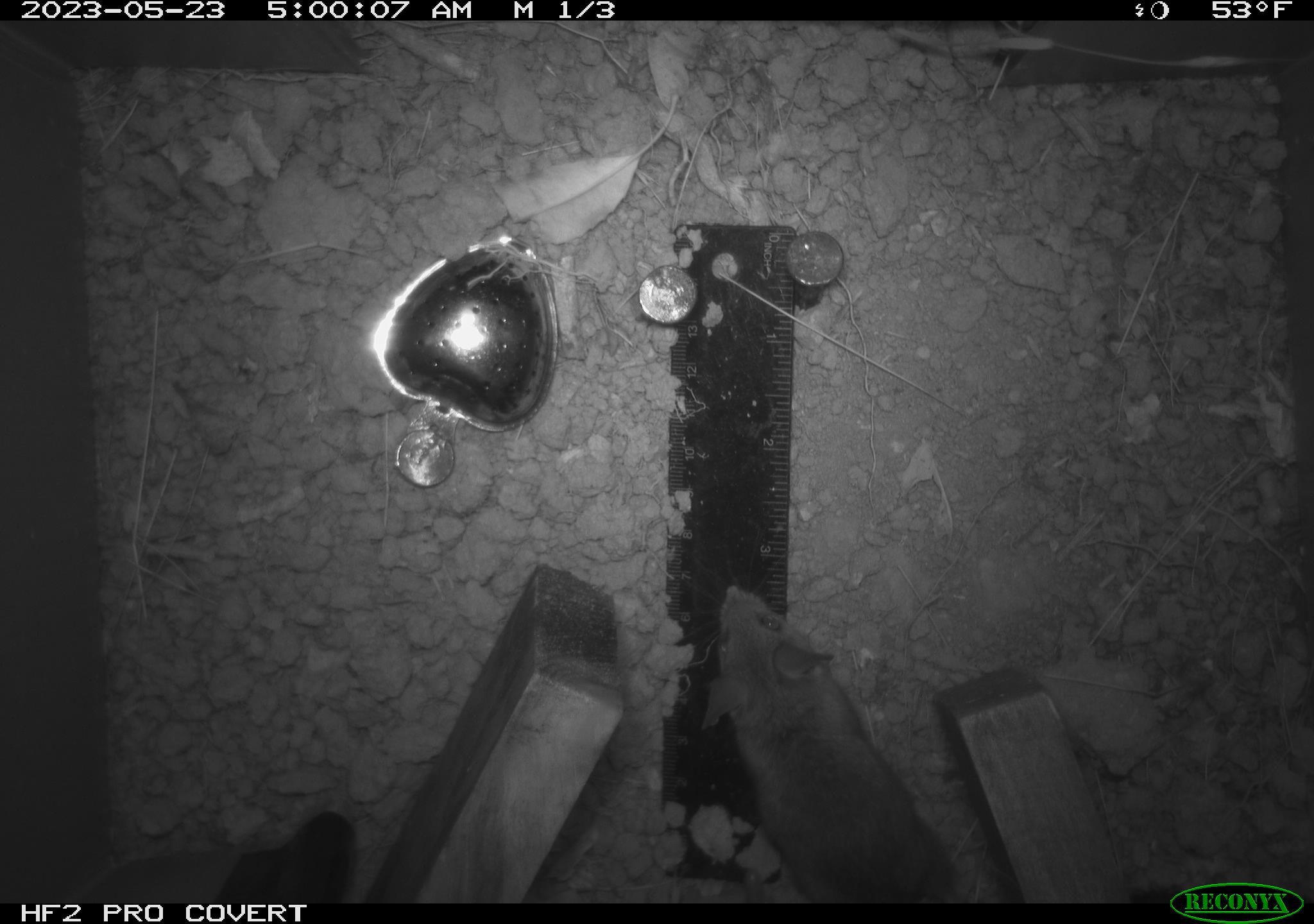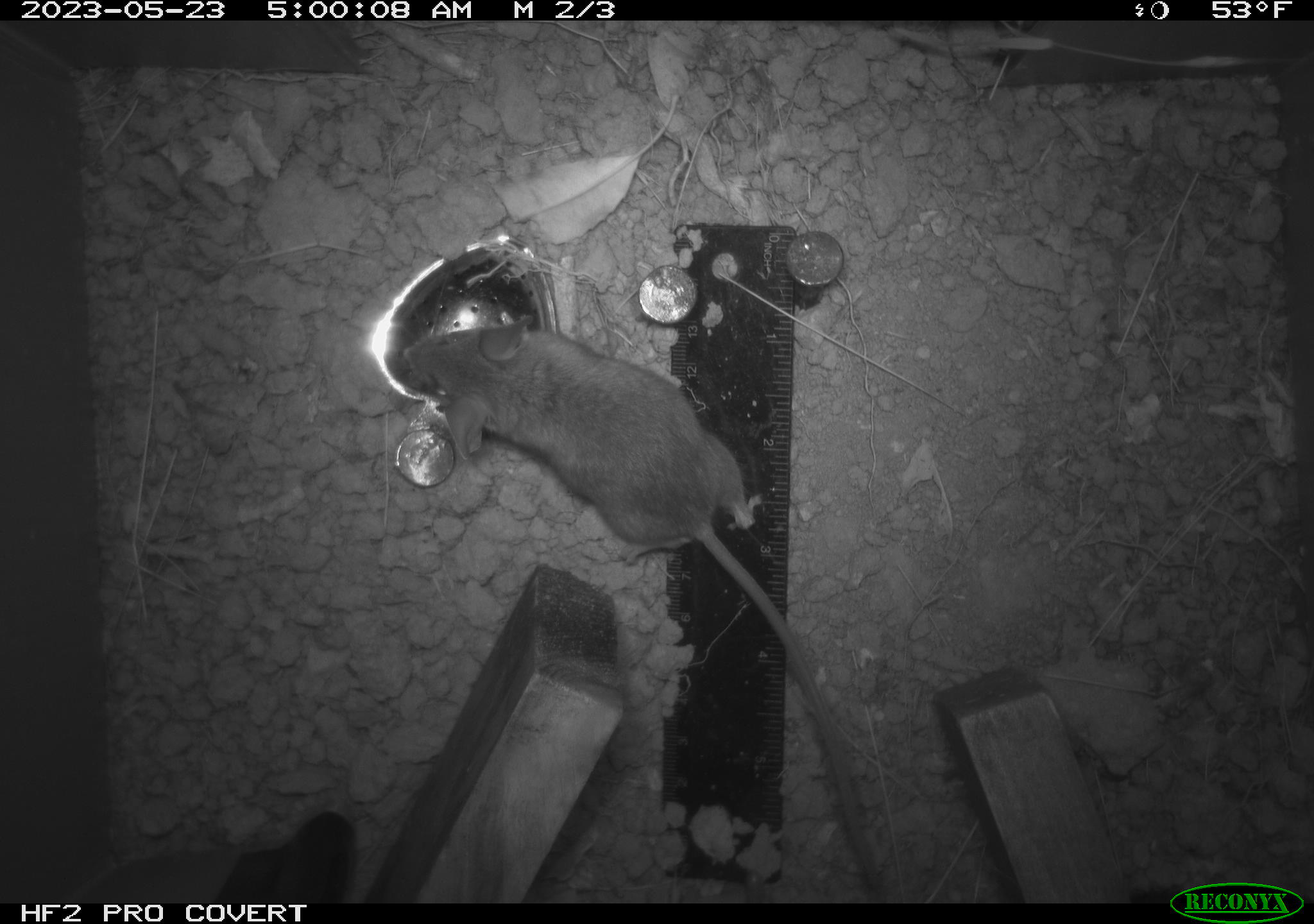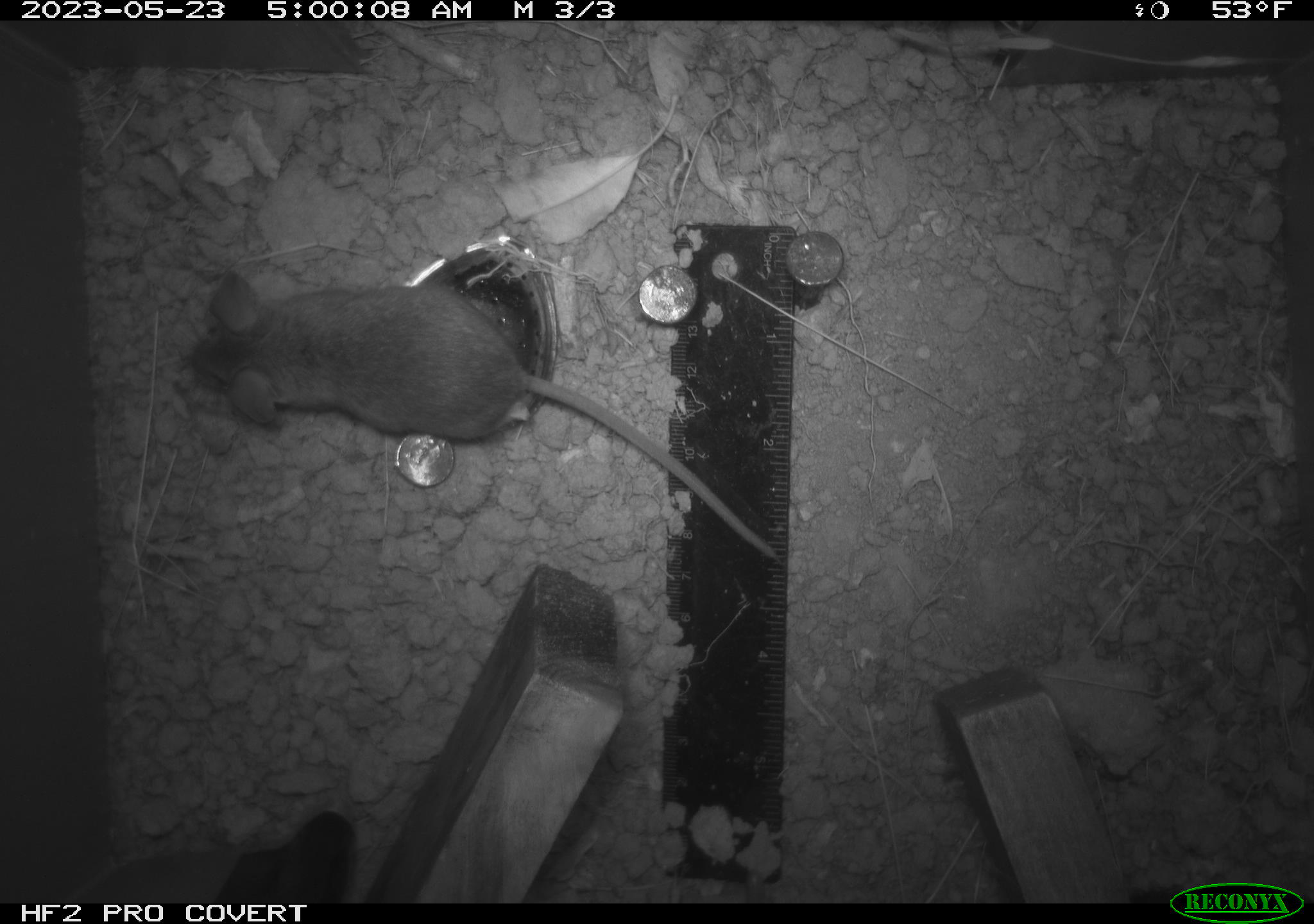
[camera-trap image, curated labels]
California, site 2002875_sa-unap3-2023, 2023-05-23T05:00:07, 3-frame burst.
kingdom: Animalia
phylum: Chordata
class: Mammalia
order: Rodentia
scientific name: Rodentia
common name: mouse species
Mouse species (Rodentia).